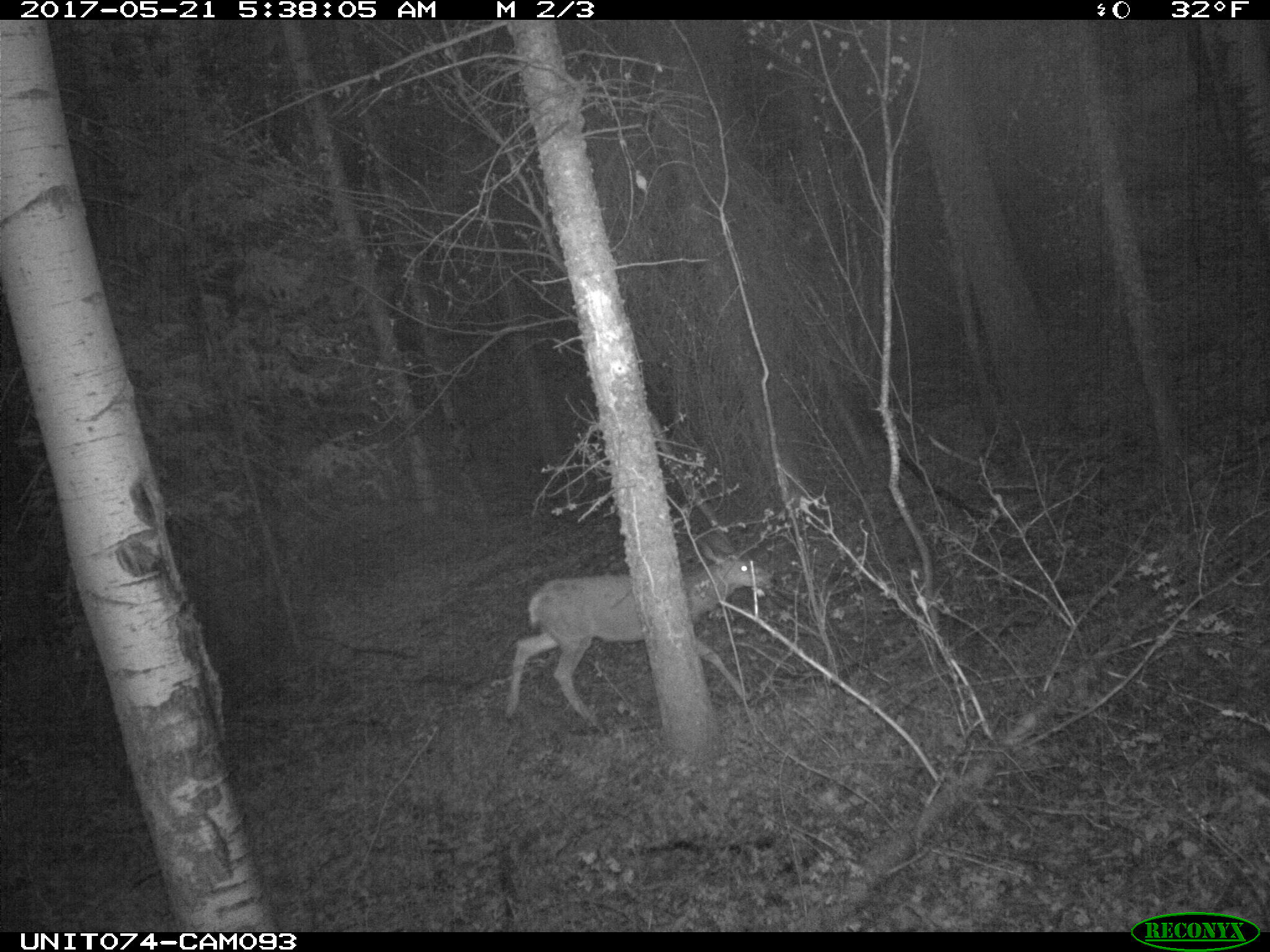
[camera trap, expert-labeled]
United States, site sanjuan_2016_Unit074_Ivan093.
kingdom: Animalia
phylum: Chordata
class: Mammalia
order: Artiodactyla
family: Cervidae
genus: Odocoileus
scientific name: Odocoileus hemionus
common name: mule deer